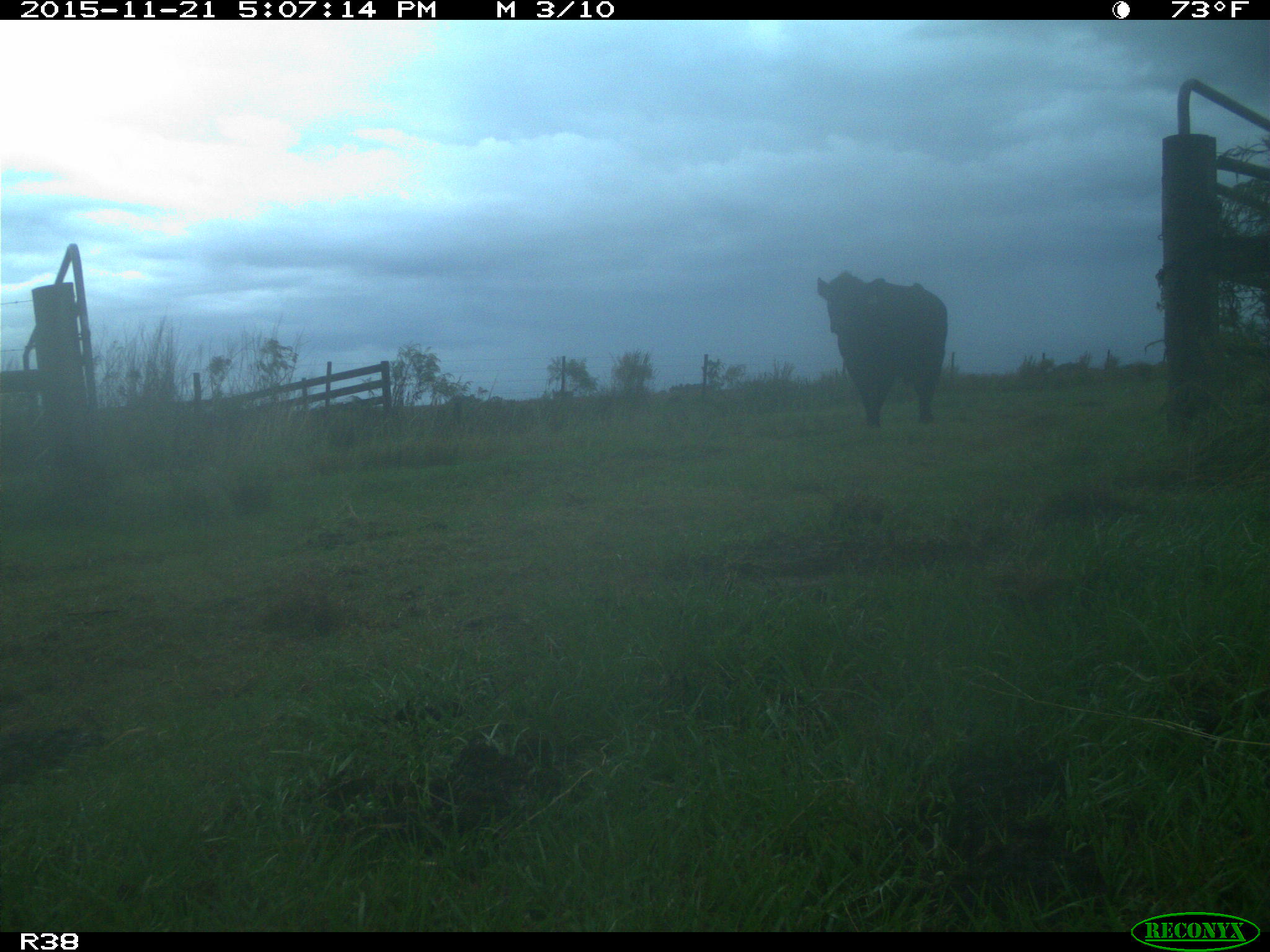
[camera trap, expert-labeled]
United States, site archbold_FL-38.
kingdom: Animalia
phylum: Chordata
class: Mammalia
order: Artiodactyla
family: Bovidae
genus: Bos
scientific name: Bos taurus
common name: domestic cow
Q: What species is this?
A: Bos taurus (domestic cow).